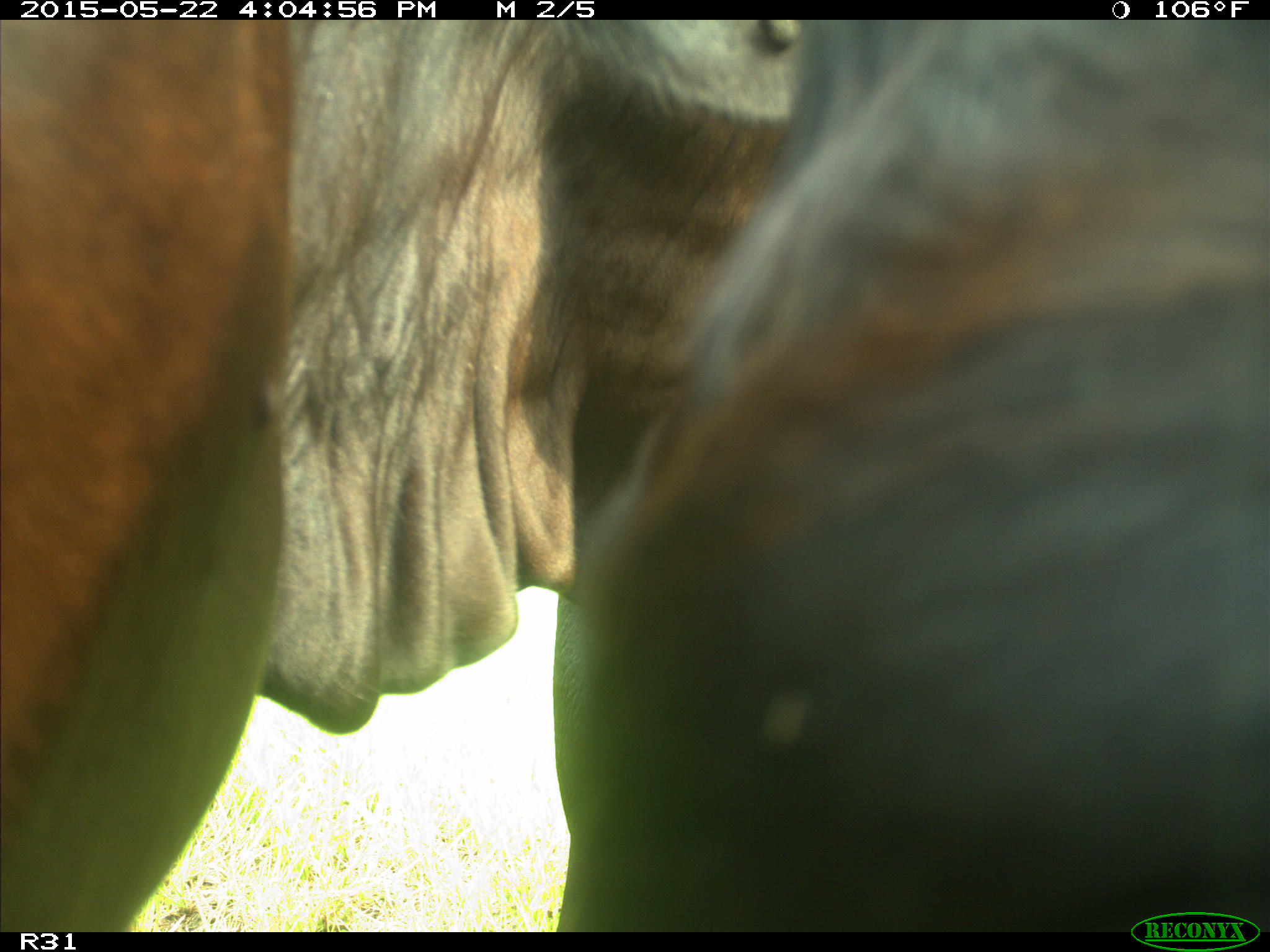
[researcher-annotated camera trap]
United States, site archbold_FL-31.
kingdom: Animalia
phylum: Chordata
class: Mammalia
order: Artiodactyla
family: Bovidae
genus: Bos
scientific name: Bos taurus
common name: domestic cow